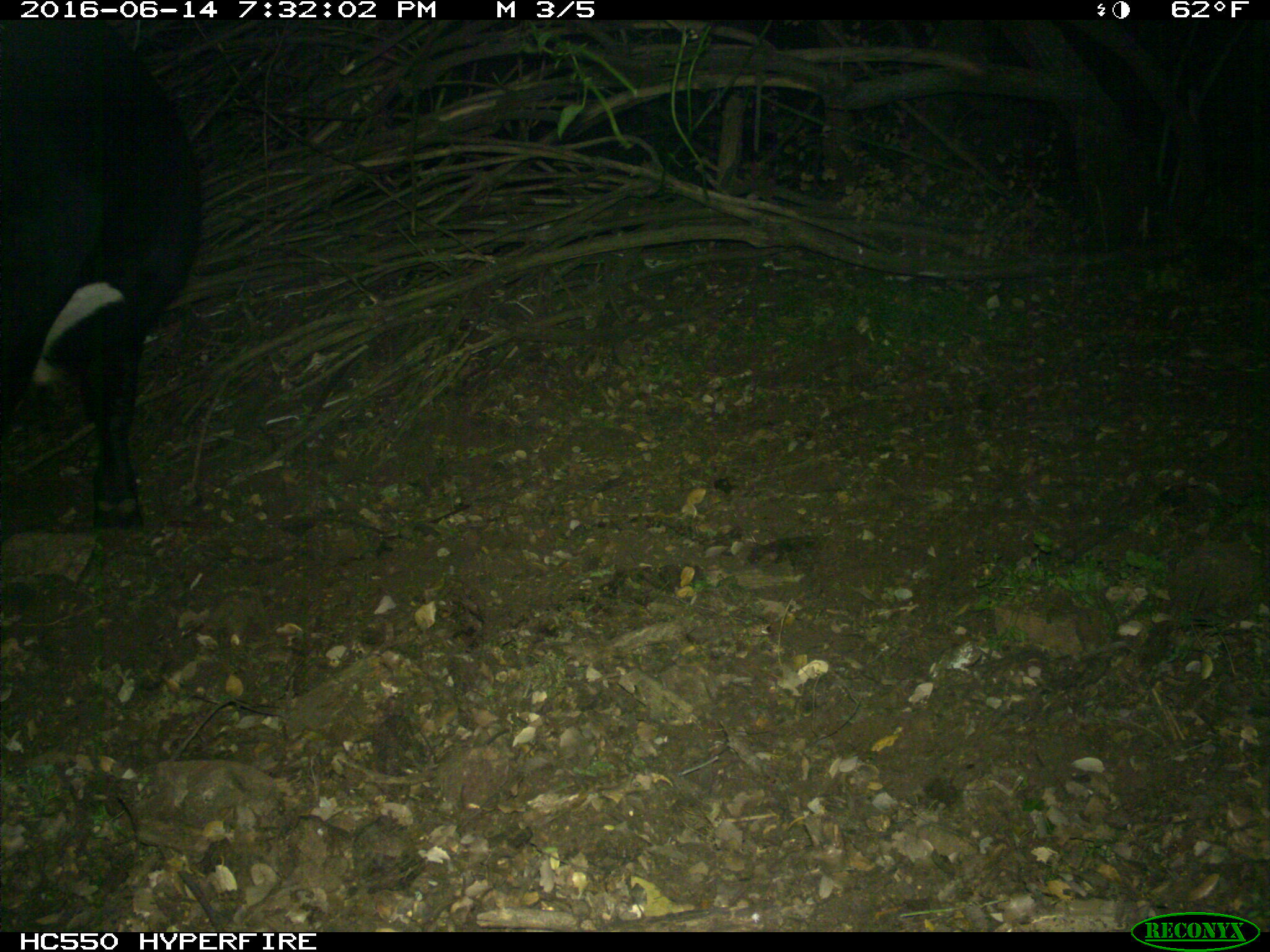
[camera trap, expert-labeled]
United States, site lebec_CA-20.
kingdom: Animalia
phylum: Chordata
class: Mammalia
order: Artiodactyla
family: Bovidae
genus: Bos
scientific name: Bos taurus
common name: domestic cow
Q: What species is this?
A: Bos taurus (domestic cow).